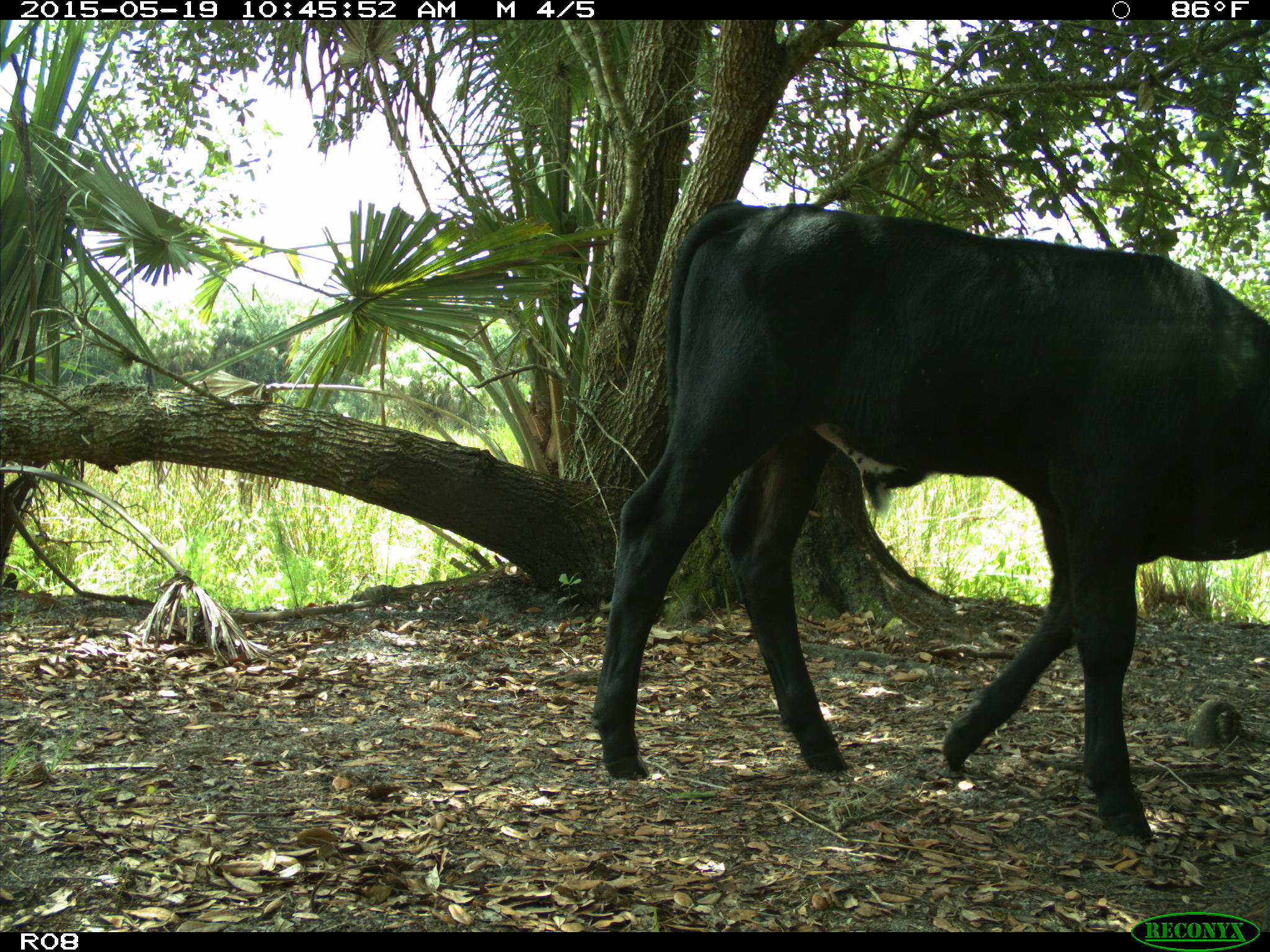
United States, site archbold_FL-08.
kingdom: Animalia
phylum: Chordata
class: Mammalia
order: Artiodactyla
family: Bovidae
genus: Bos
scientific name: Bos taurus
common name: domestic cow